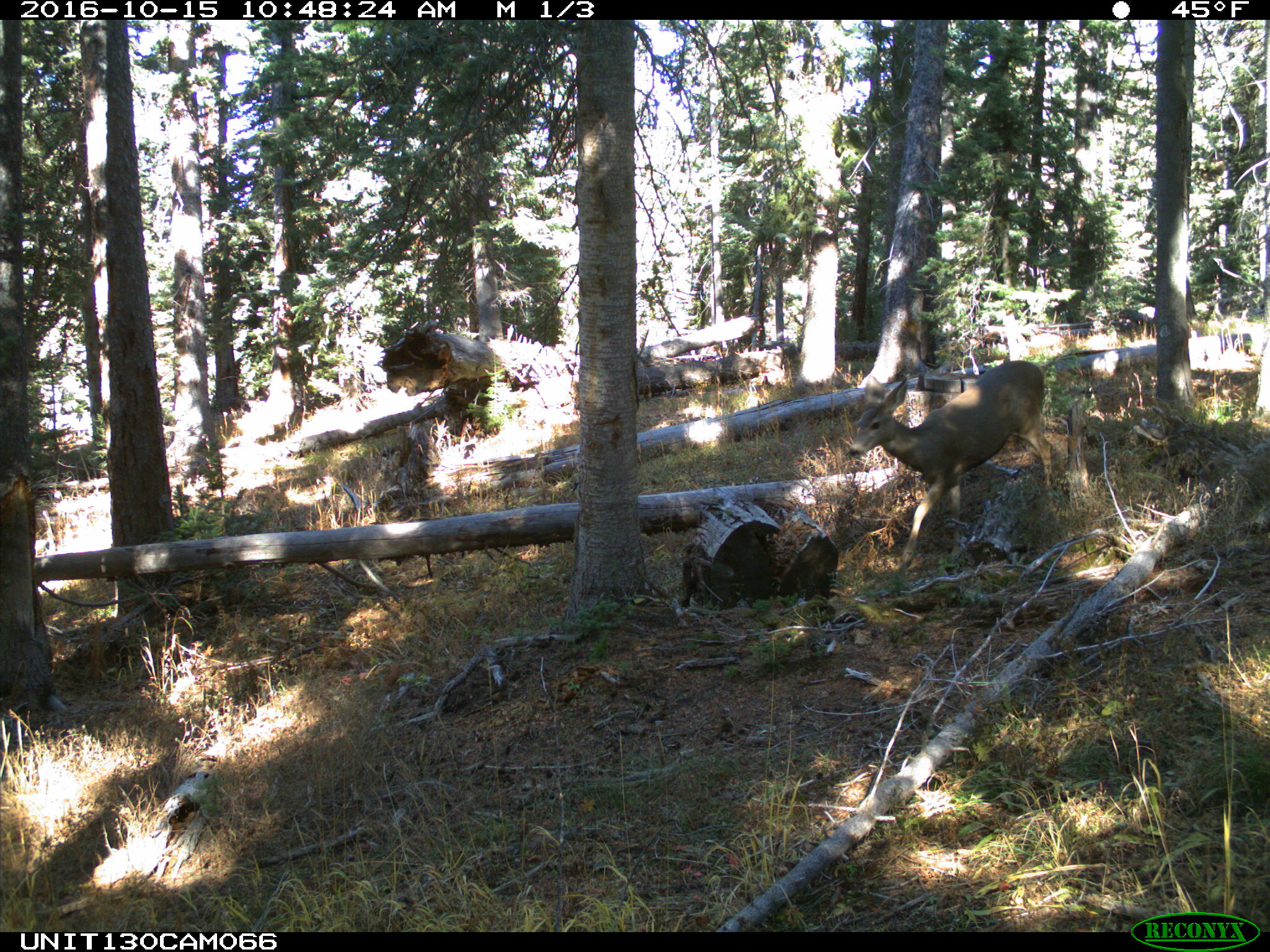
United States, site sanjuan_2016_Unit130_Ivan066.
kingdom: Animalia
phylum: Chordata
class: Mammalia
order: Artiodactyla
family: Cervidae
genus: Odocoileus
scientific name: Odocoileus hemionus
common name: mule deer